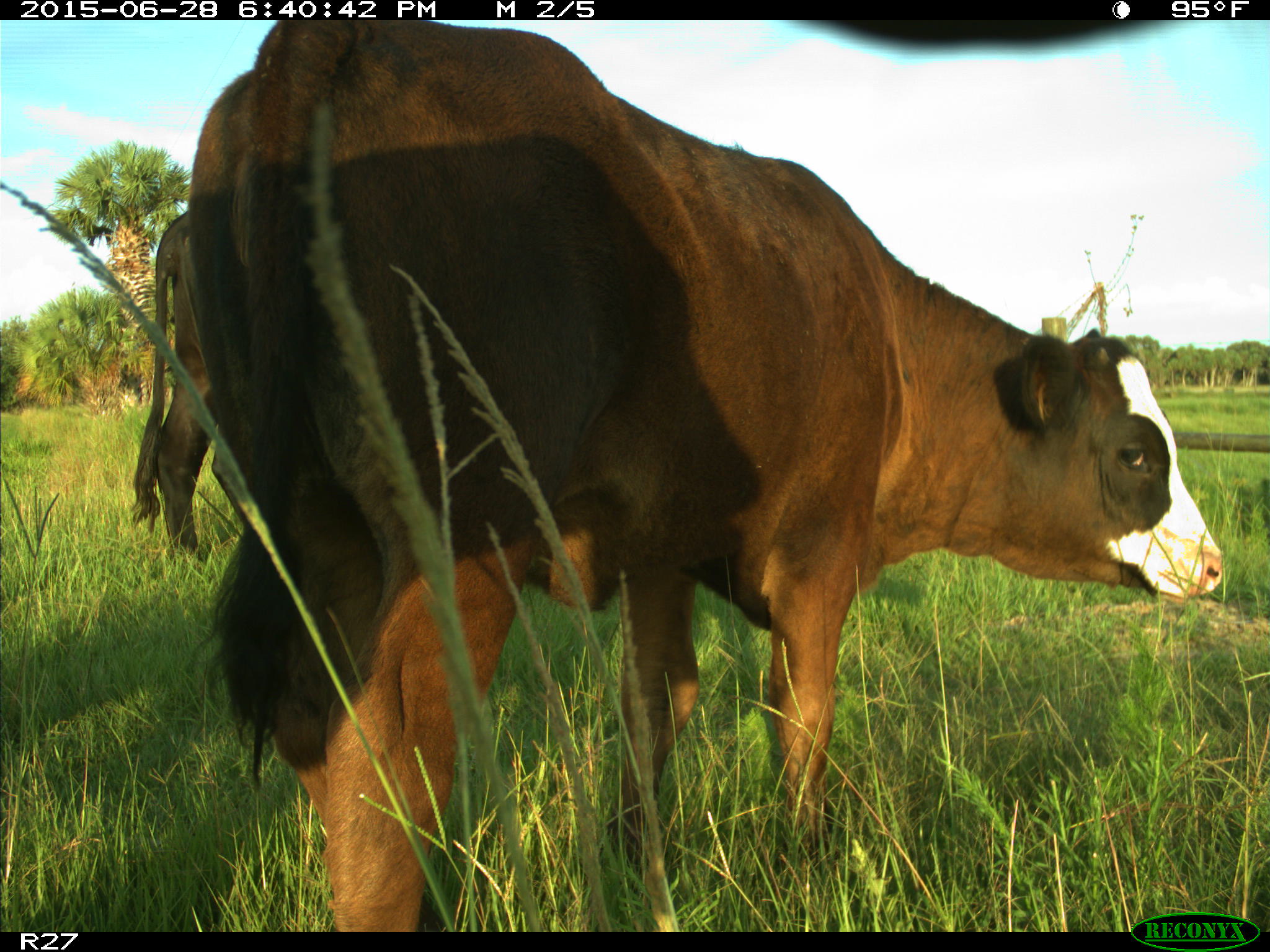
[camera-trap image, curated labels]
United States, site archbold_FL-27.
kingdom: Animalia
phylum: Chordata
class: Mammalia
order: Artiodactyla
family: Bovidae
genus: Bos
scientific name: Bos taurus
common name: domestic cow